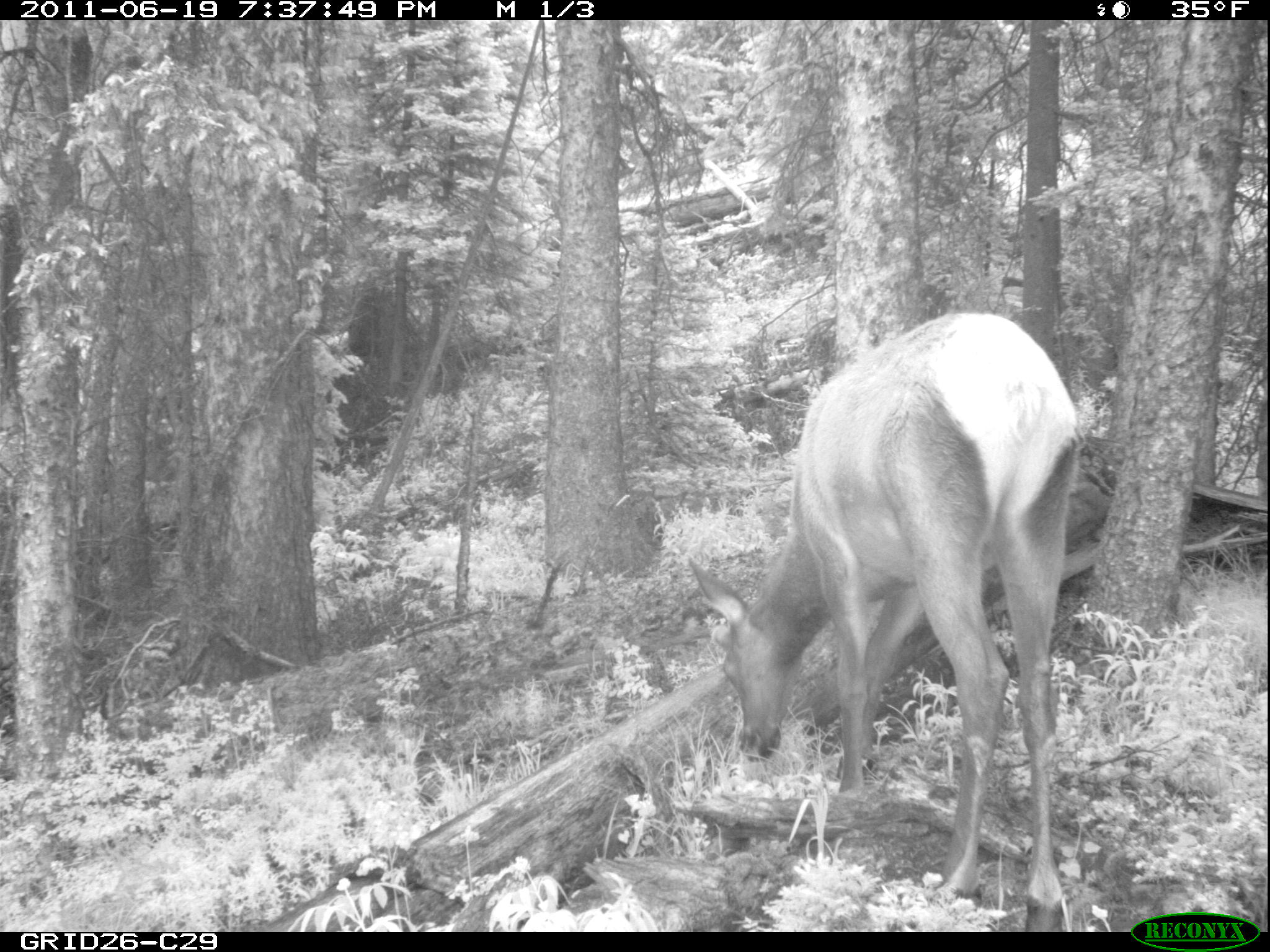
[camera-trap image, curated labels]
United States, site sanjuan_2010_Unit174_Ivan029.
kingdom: Animalia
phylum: Chordata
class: Mammalia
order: Artiodactyla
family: Cervidae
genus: Cervus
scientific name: Cervus elaphus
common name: red deer